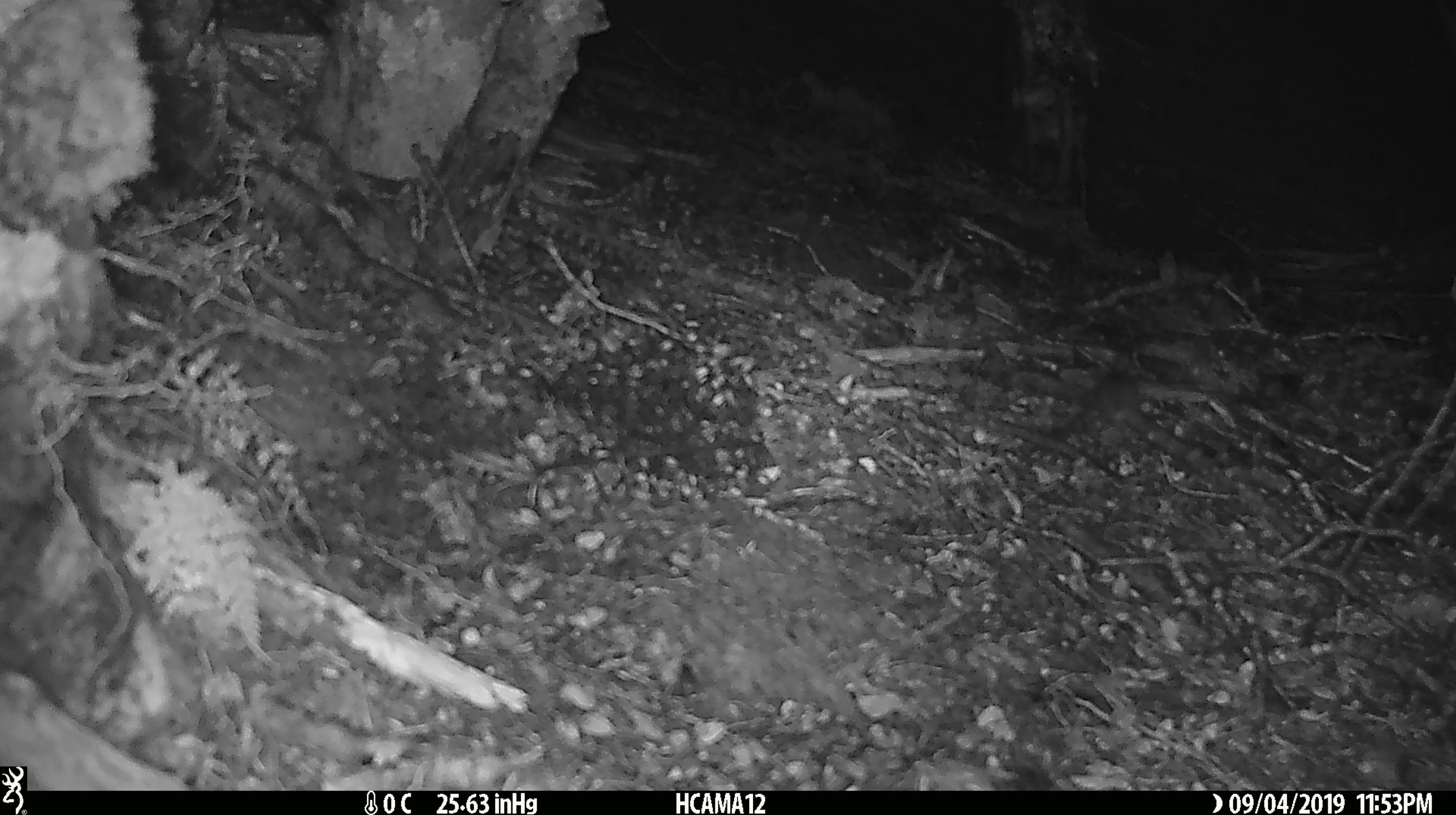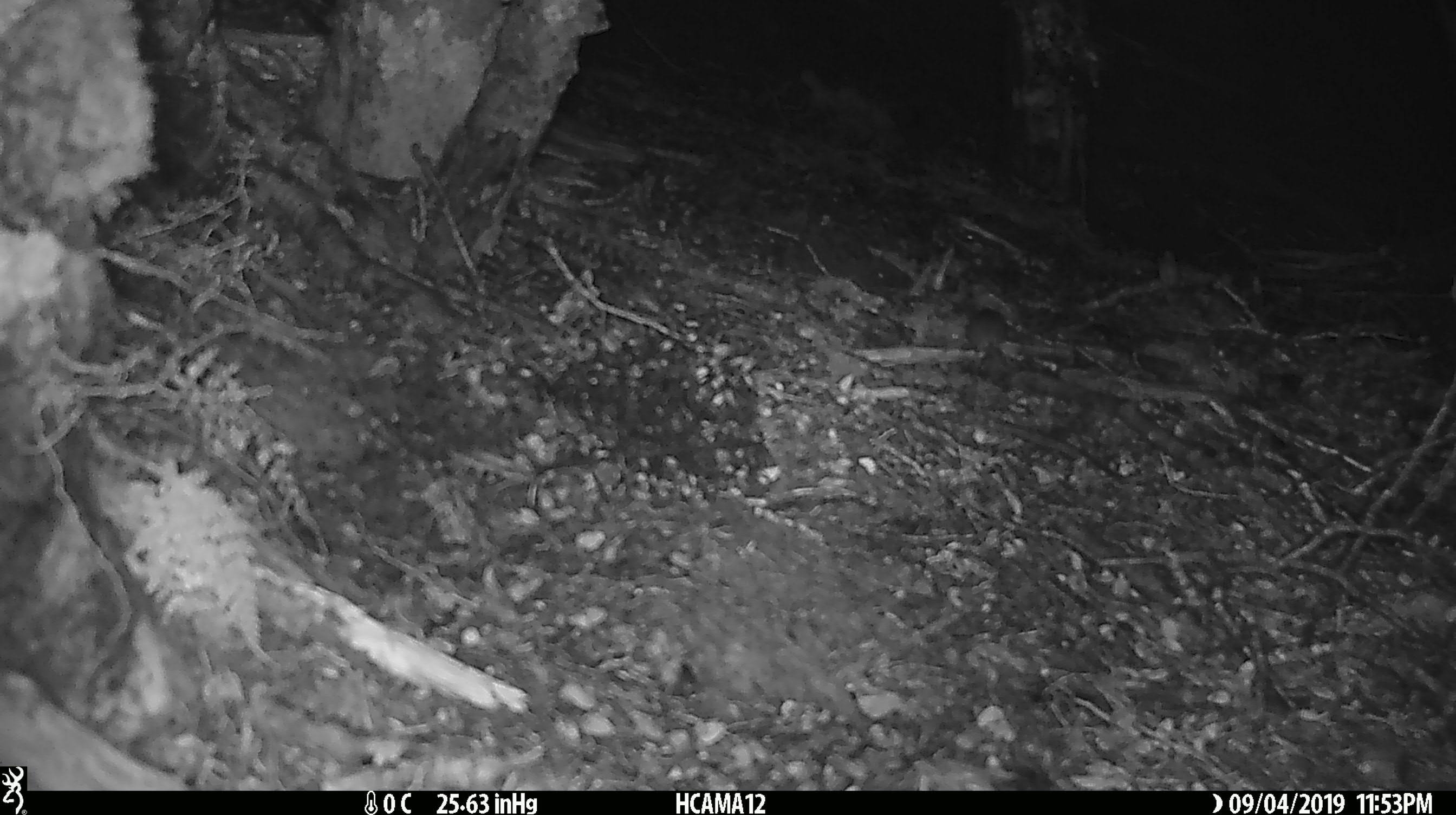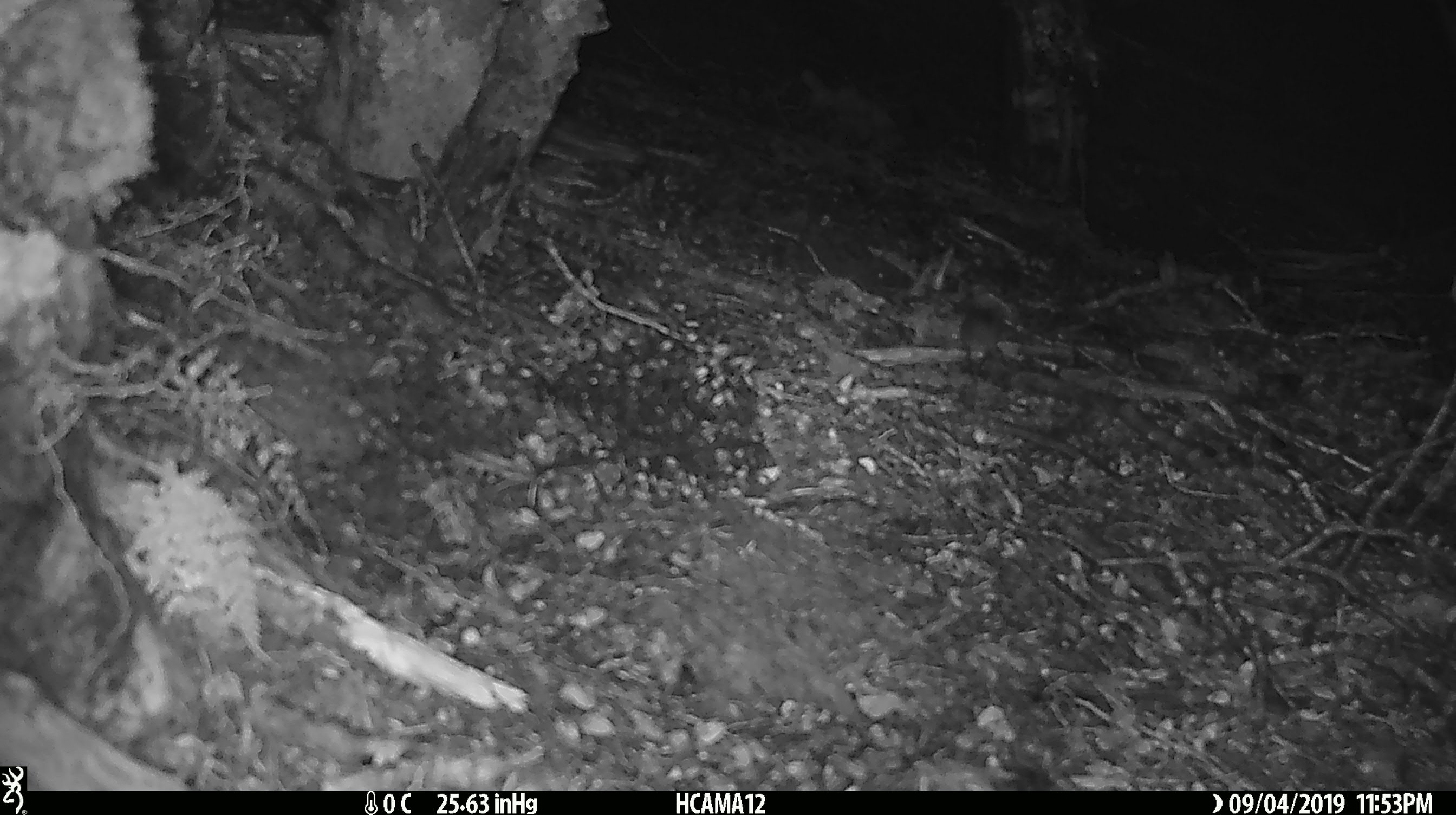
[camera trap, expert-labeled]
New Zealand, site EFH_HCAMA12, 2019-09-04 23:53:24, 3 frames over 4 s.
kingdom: Animalia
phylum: Chordata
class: Mammalia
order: Rodentia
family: Muridae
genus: Mus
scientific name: Mus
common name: mouse